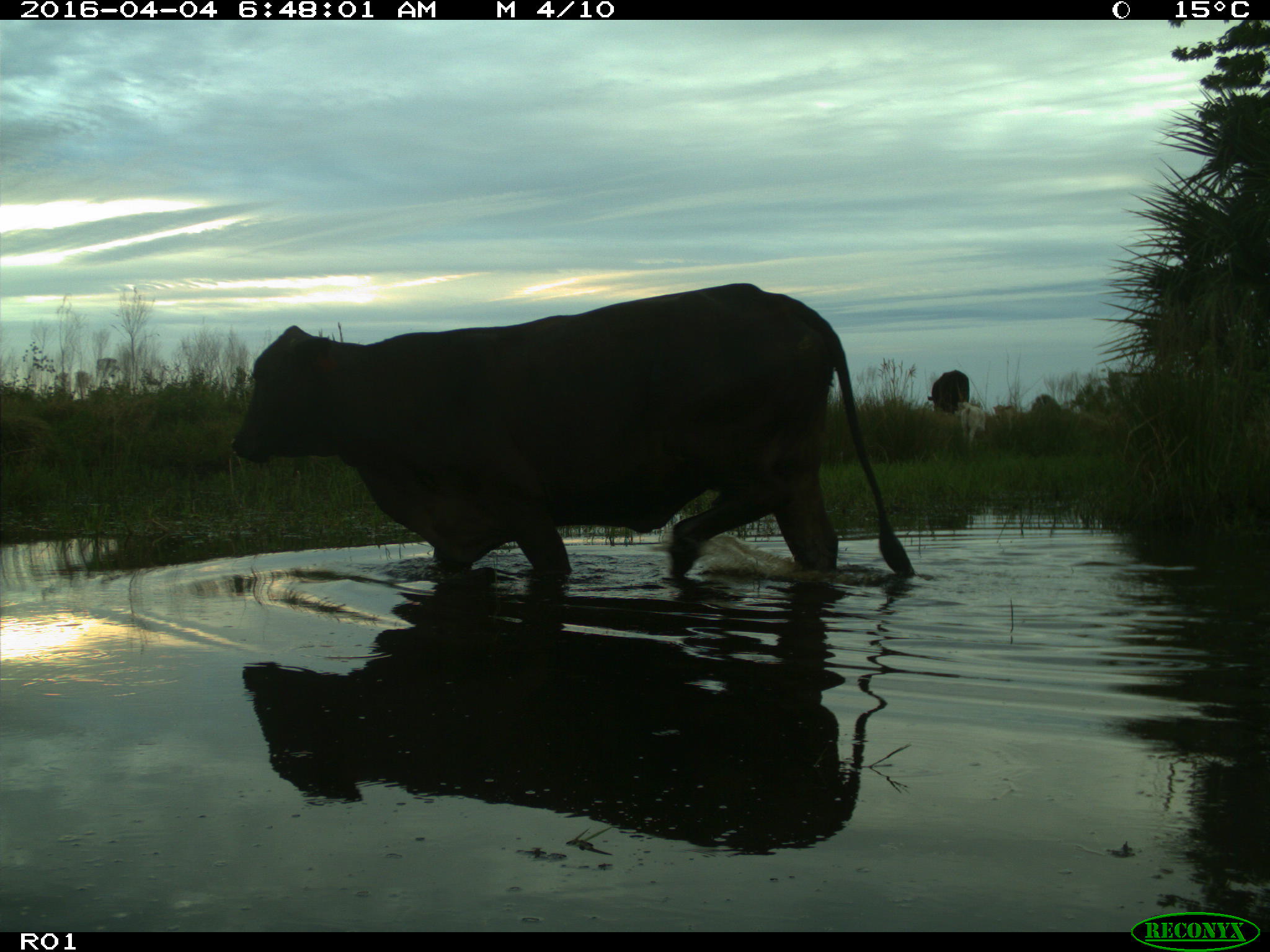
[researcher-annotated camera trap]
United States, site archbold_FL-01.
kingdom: Animalia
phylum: Chordata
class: Mammalia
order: Artiodactyla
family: Bovidae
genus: Bos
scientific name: Bos taurus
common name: domestic cow